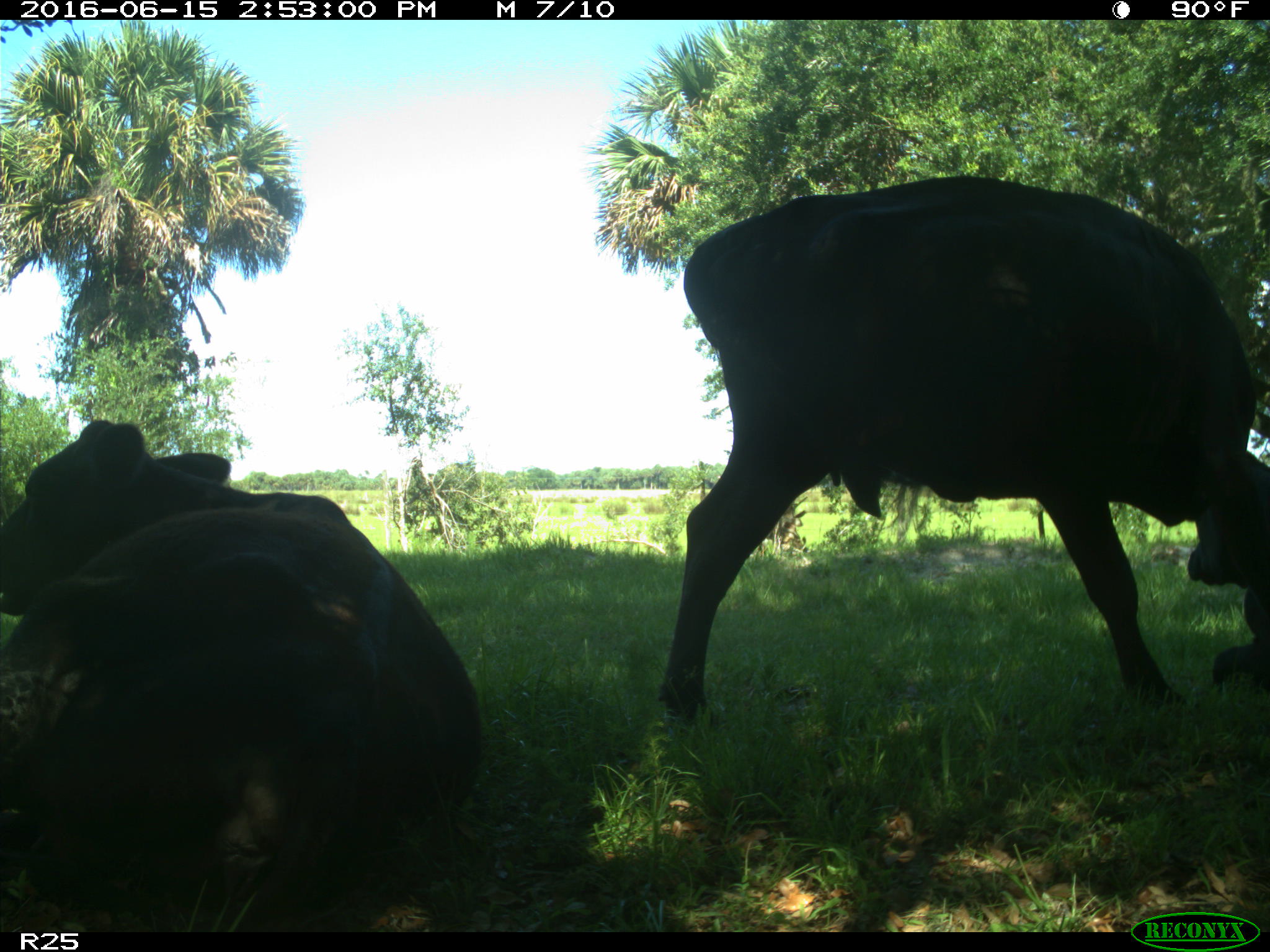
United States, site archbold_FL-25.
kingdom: Animalia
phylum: Chordata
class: Mammalia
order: Artiodactyla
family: Bovidae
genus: Bos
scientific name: Bos taurus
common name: domestic cow